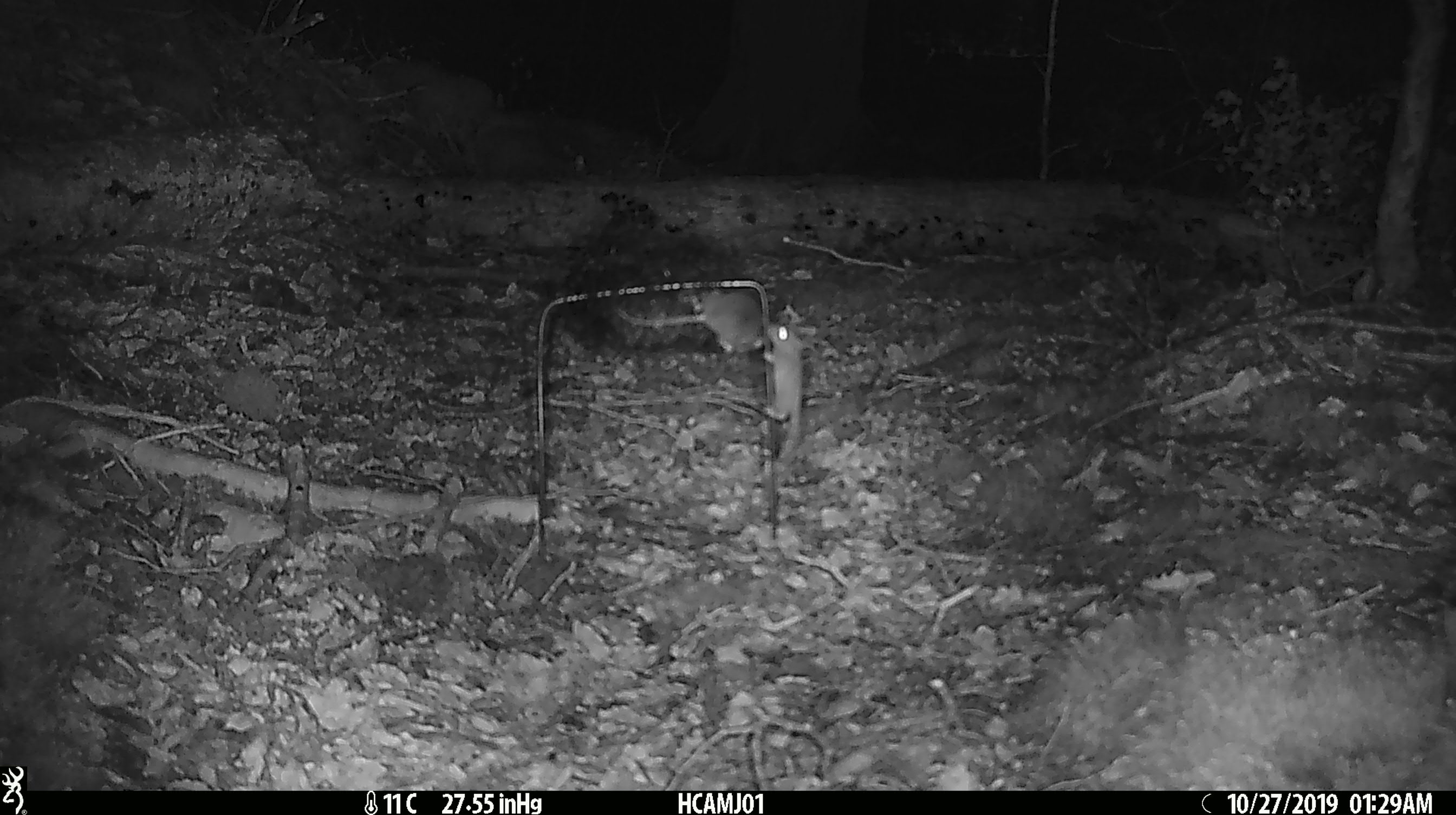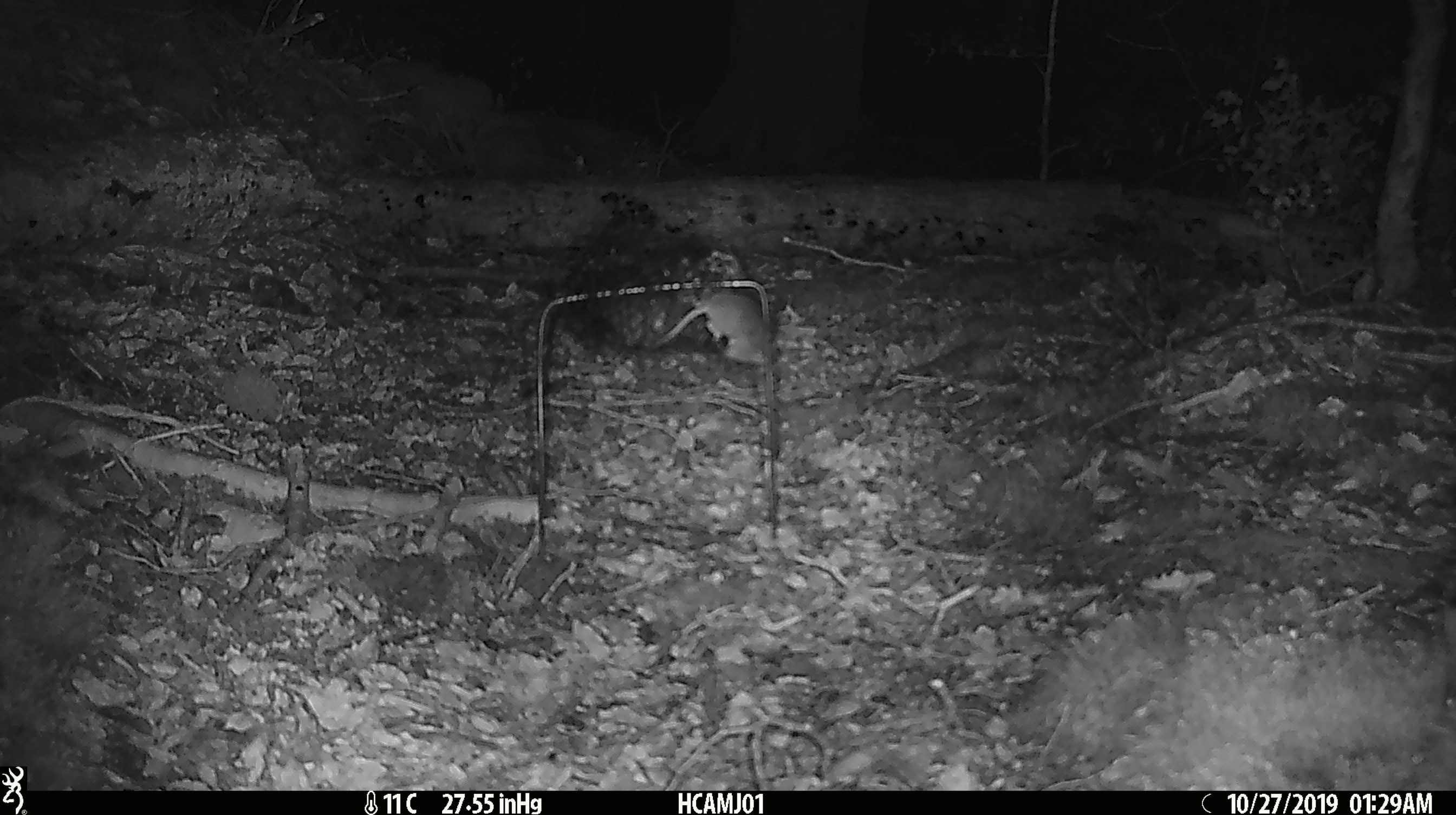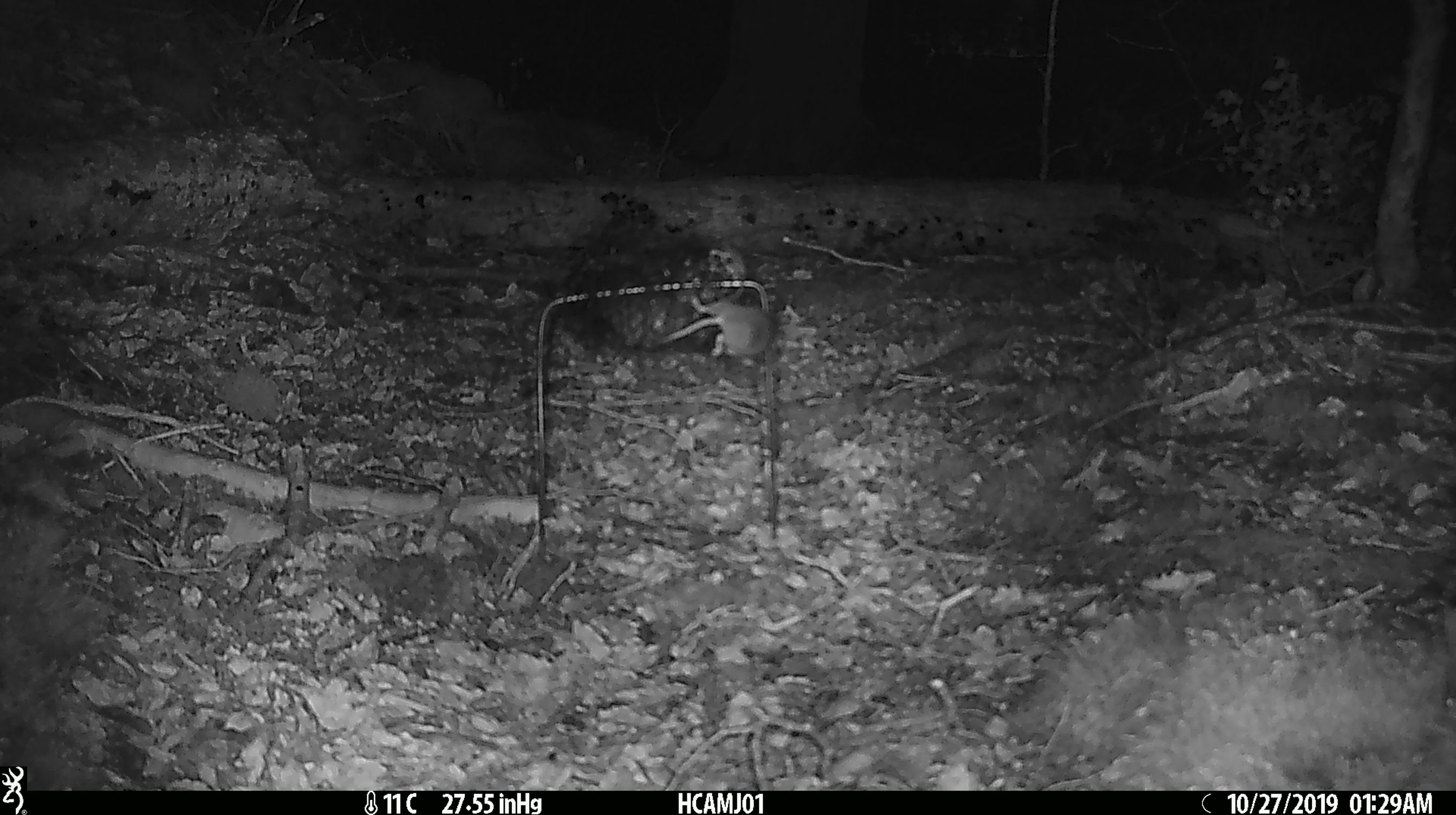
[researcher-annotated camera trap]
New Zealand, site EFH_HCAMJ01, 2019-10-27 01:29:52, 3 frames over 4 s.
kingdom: Animalia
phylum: Chordata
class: Mammalia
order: Rodentia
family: Muridae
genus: Mus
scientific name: Mus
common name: mouse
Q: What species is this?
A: Mouse (Mus).